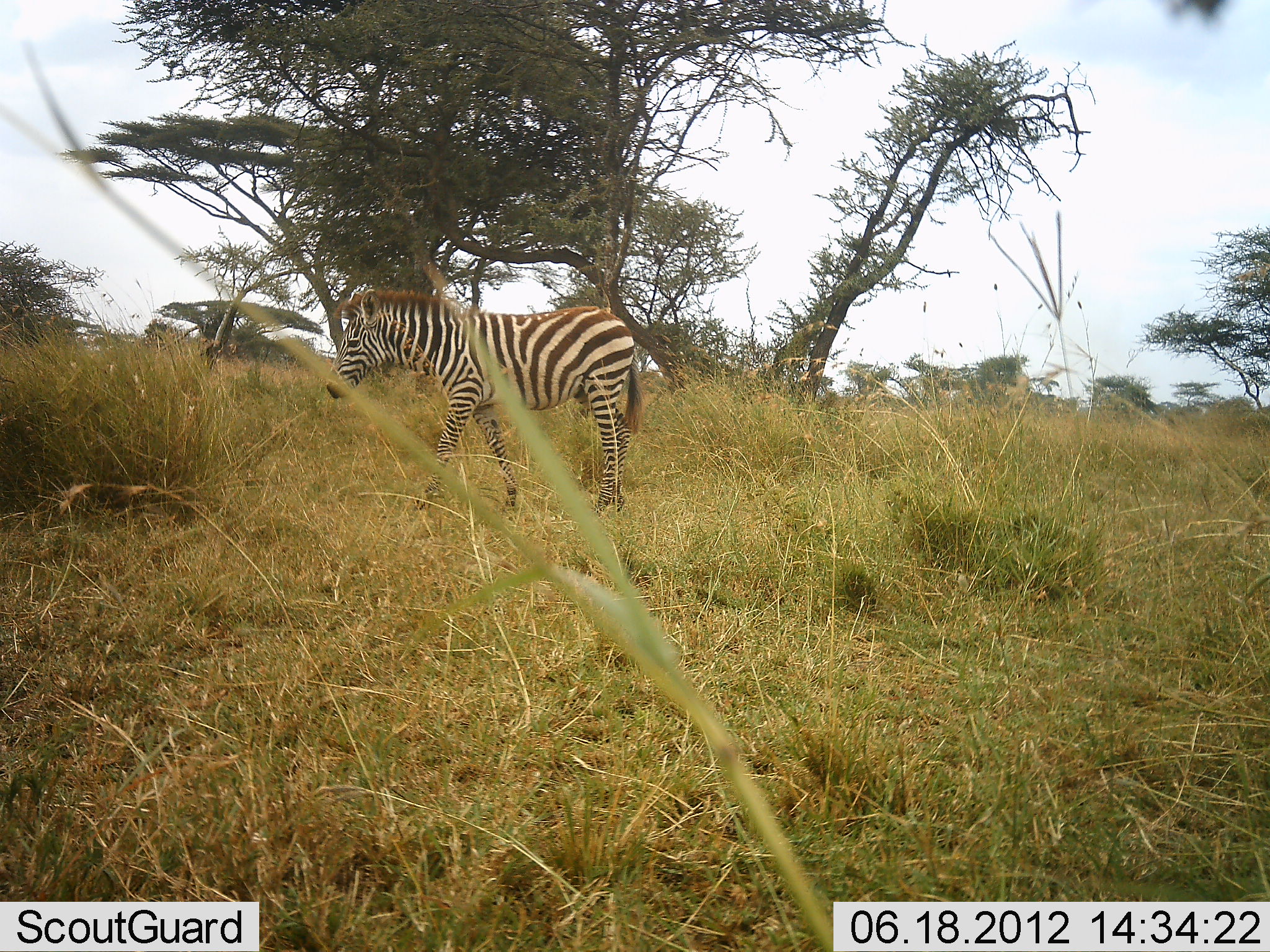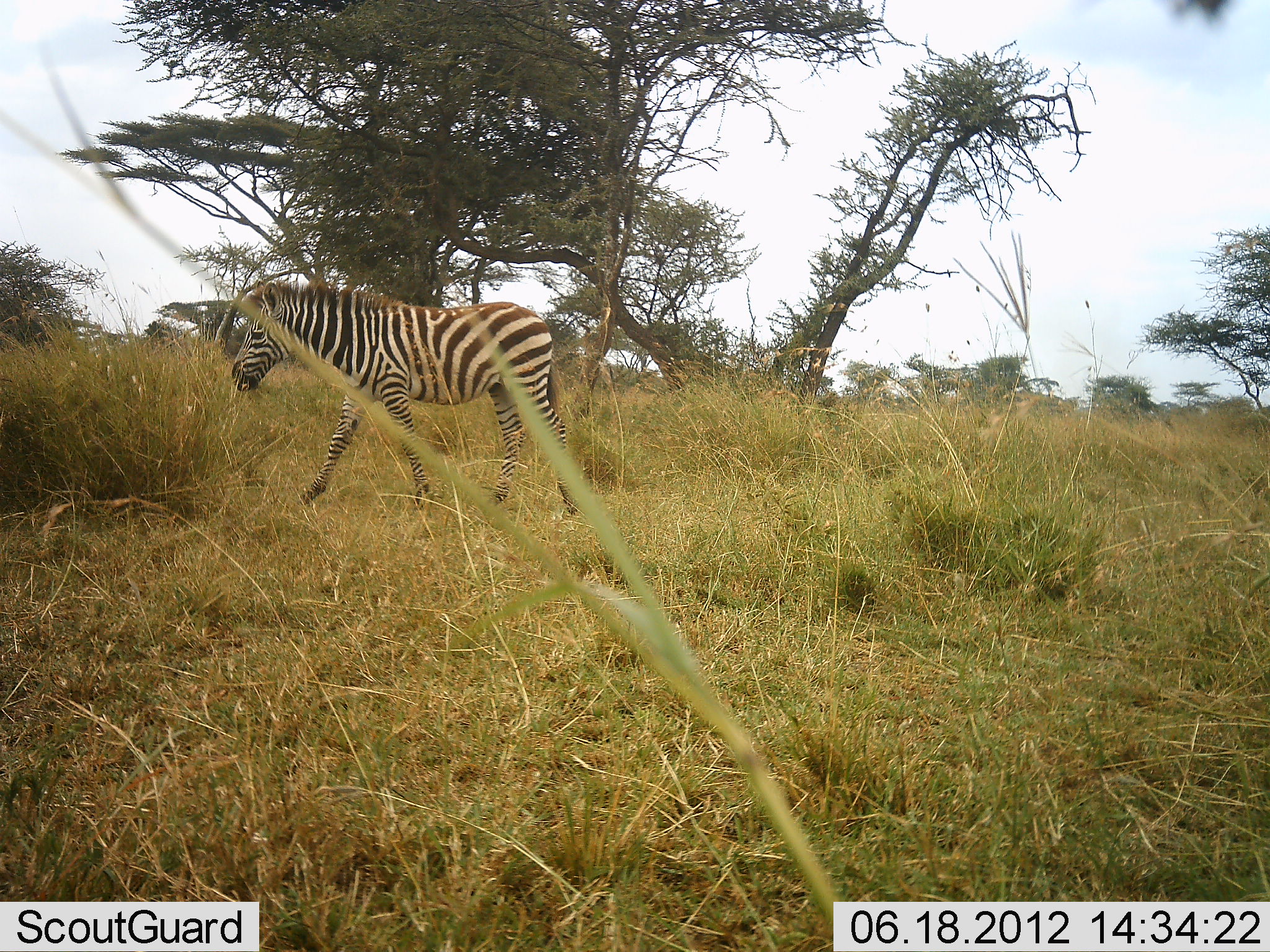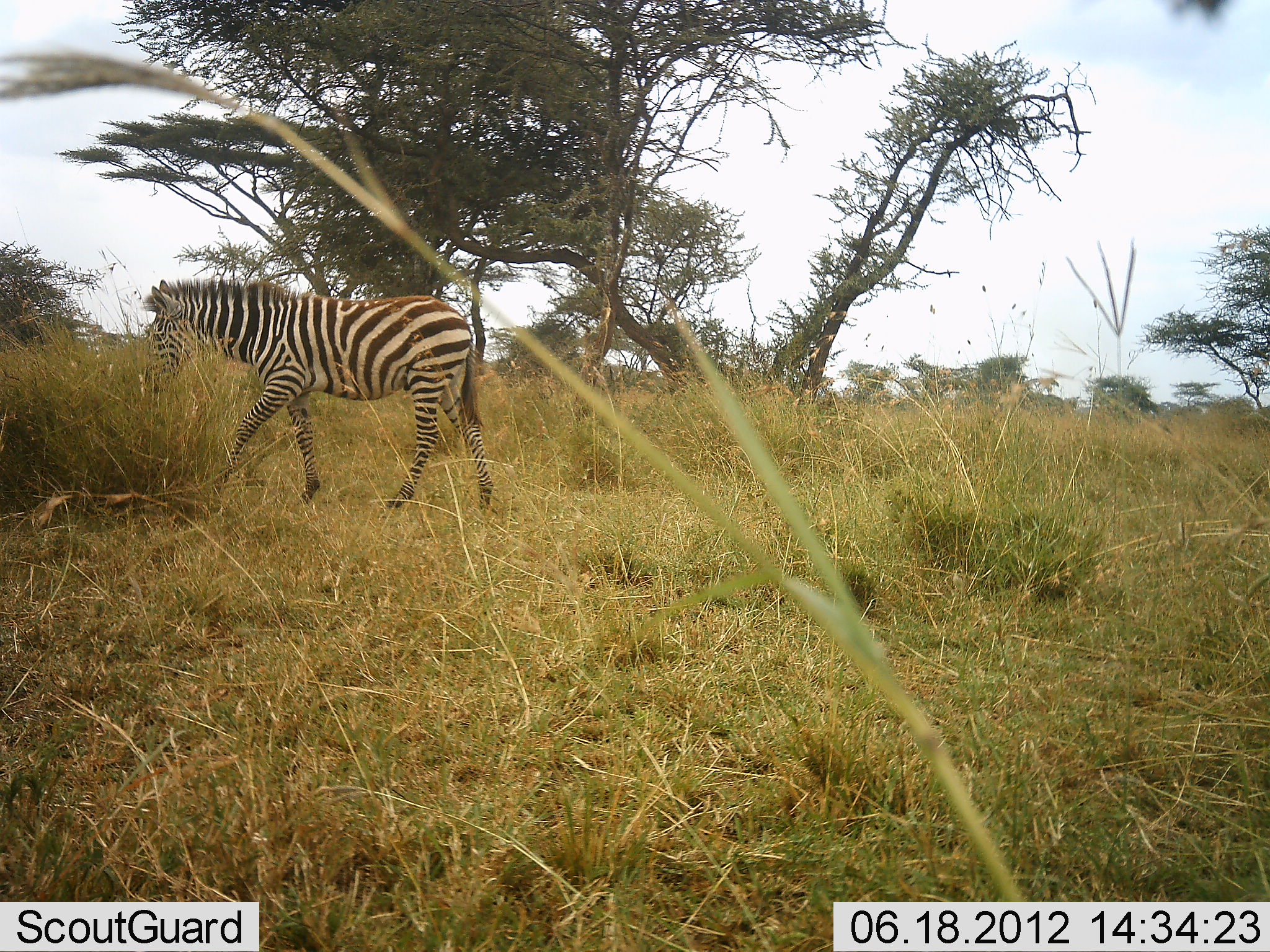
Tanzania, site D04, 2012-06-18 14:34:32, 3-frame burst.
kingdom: Animalia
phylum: Chordata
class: Mammalia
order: Perissodactyla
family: Equidae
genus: Equus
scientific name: Equus quagga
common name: plains zebra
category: zebra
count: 1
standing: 10%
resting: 0%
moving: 100%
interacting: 0%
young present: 10%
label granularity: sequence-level